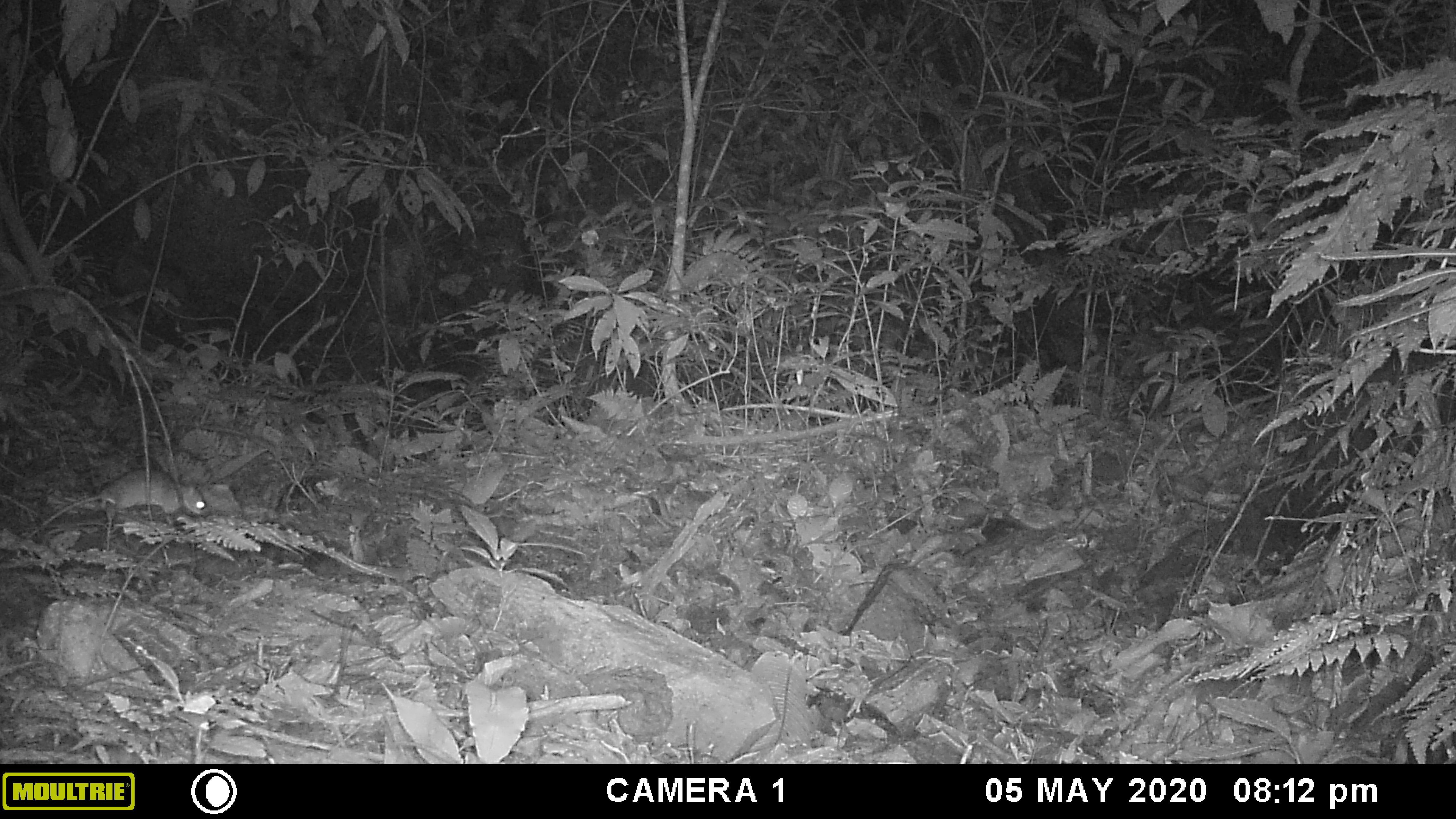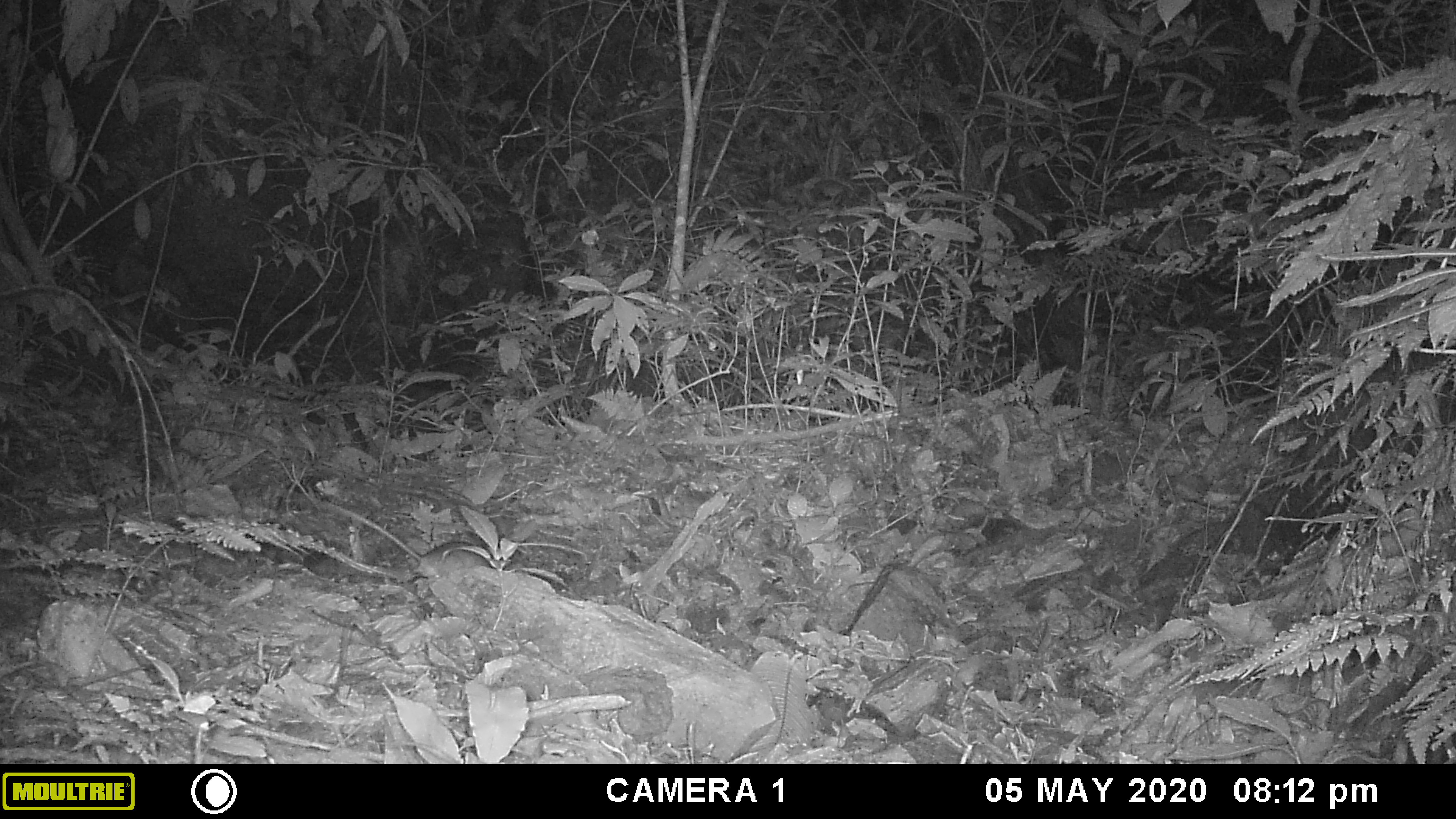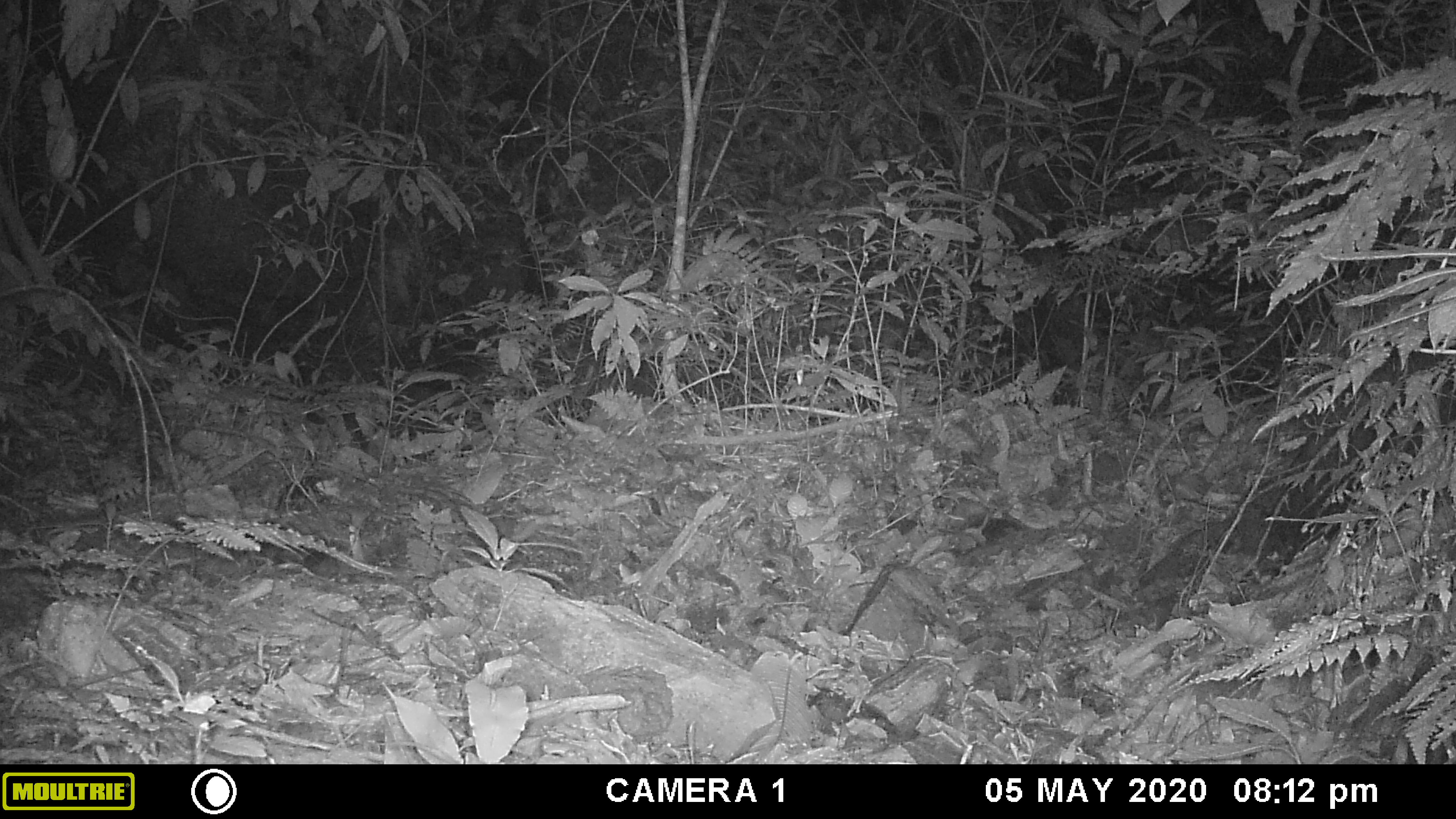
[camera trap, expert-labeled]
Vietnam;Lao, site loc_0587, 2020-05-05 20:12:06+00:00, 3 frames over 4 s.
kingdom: Animalia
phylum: Chordata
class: Mammalia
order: Rodentia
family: Muridae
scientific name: Muridae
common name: old-world mice and rats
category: unidentified murid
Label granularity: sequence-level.